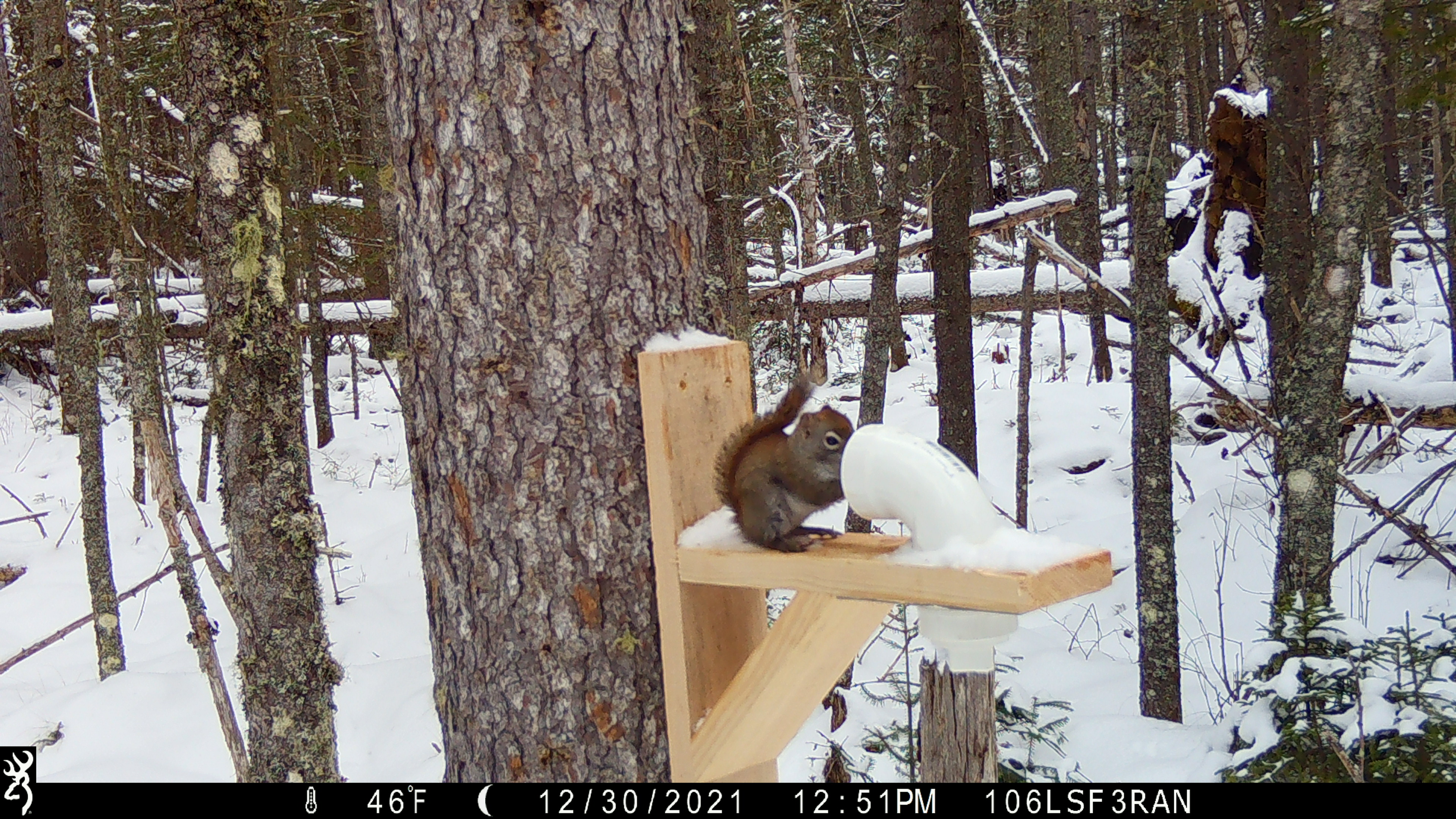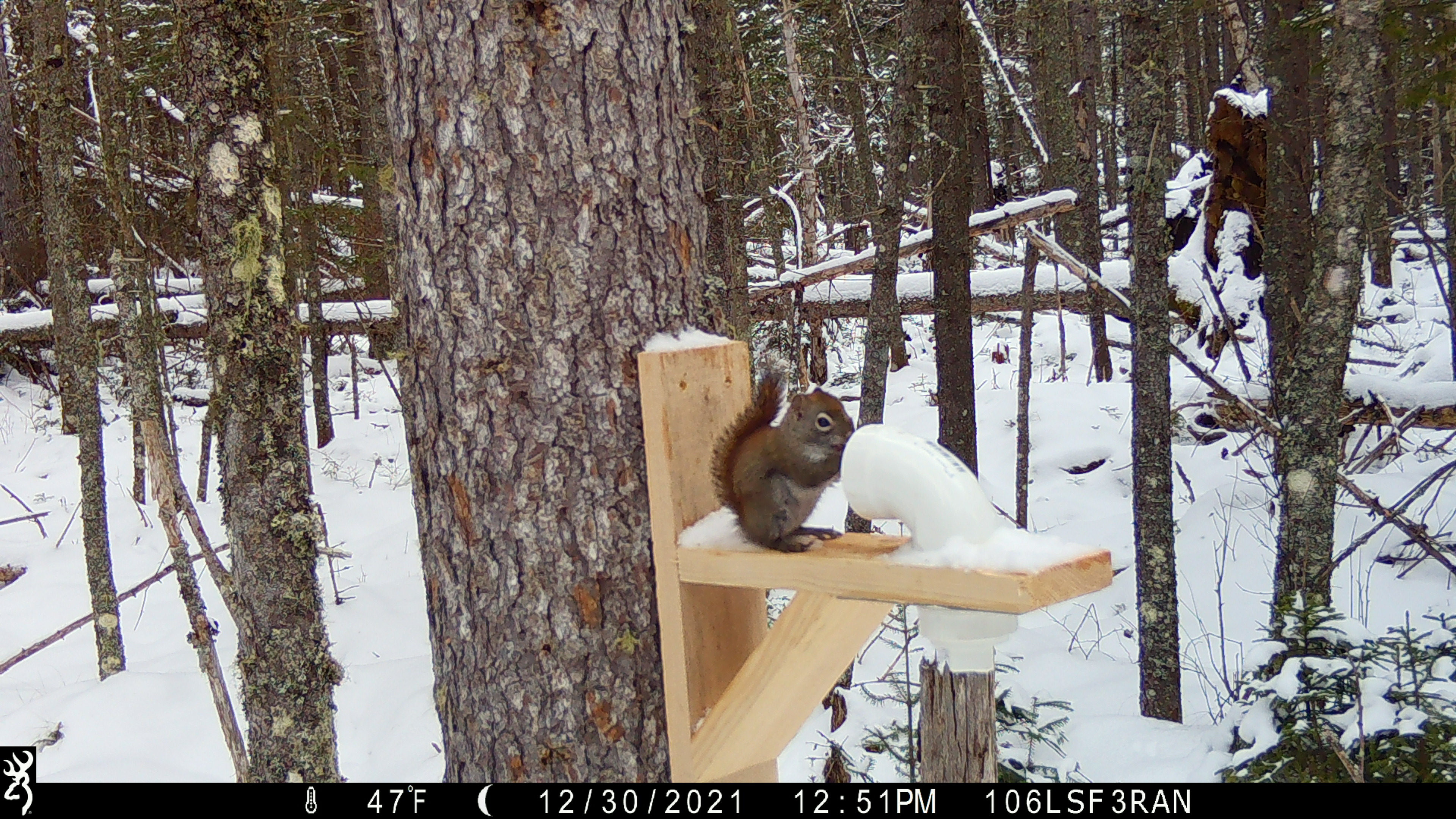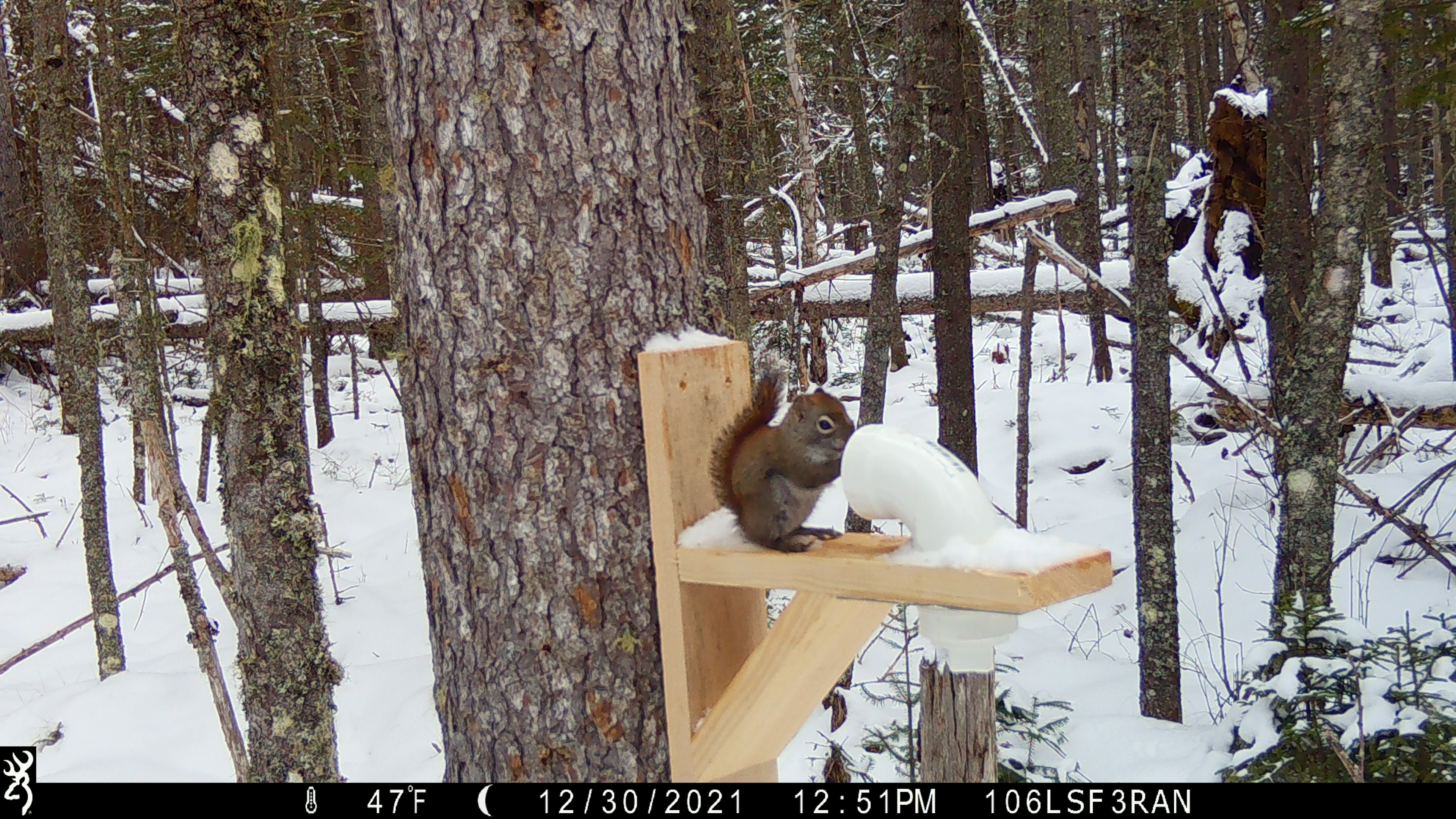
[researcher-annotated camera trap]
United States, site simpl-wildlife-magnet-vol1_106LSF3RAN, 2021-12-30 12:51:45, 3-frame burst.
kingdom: Animalia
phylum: Chordata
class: Mammalia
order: Rodentia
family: Sciuridae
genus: Tamiasciurus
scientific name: Tamiasciurus hudsonicus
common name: red squirrel